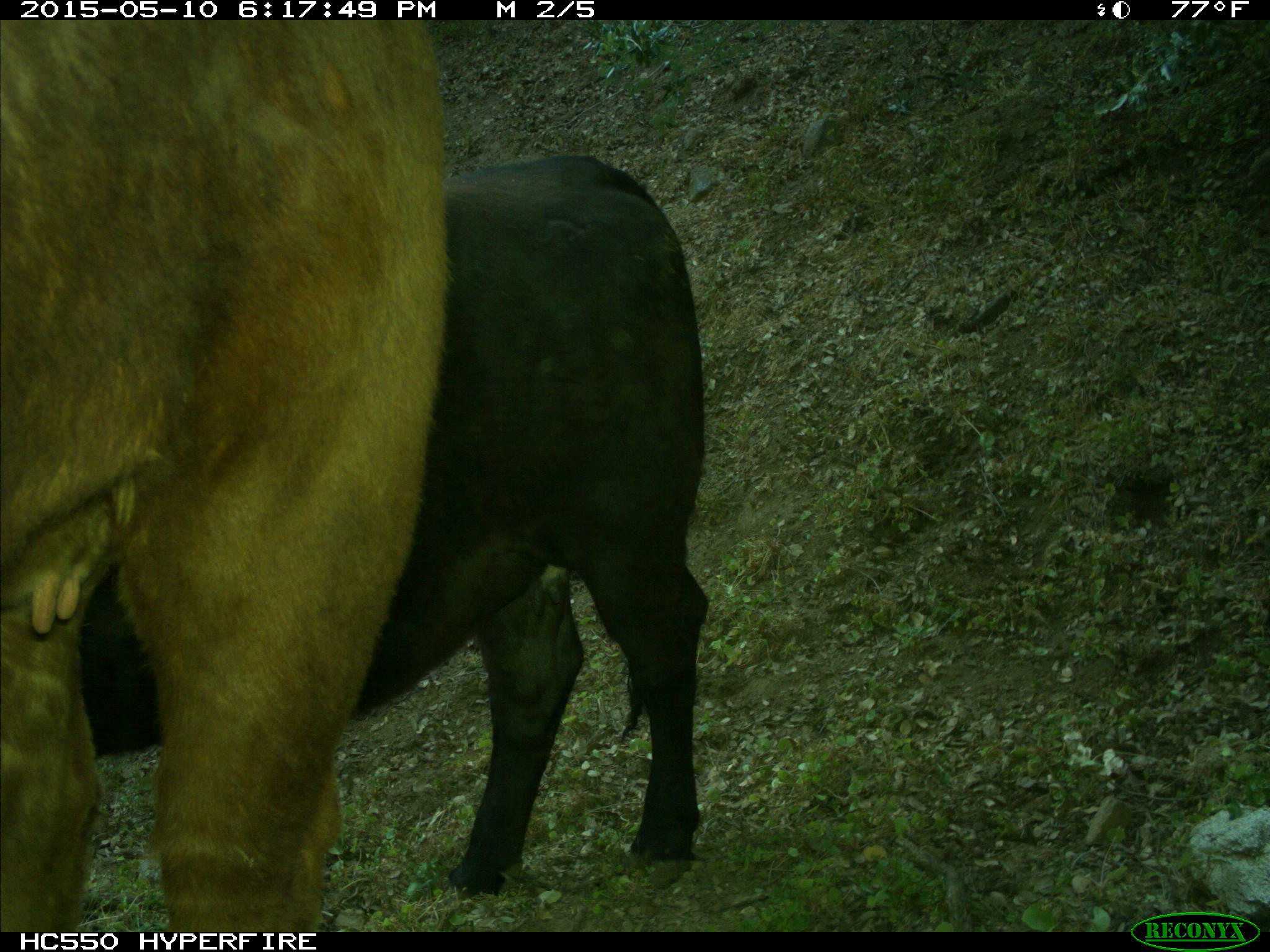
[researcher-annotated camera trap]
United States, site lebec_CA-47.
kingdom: Animalia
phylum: Chordata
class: Mammalia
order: Artiodactyla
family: Bovidae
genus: Bos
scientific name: Bos taurus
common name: domestic cow